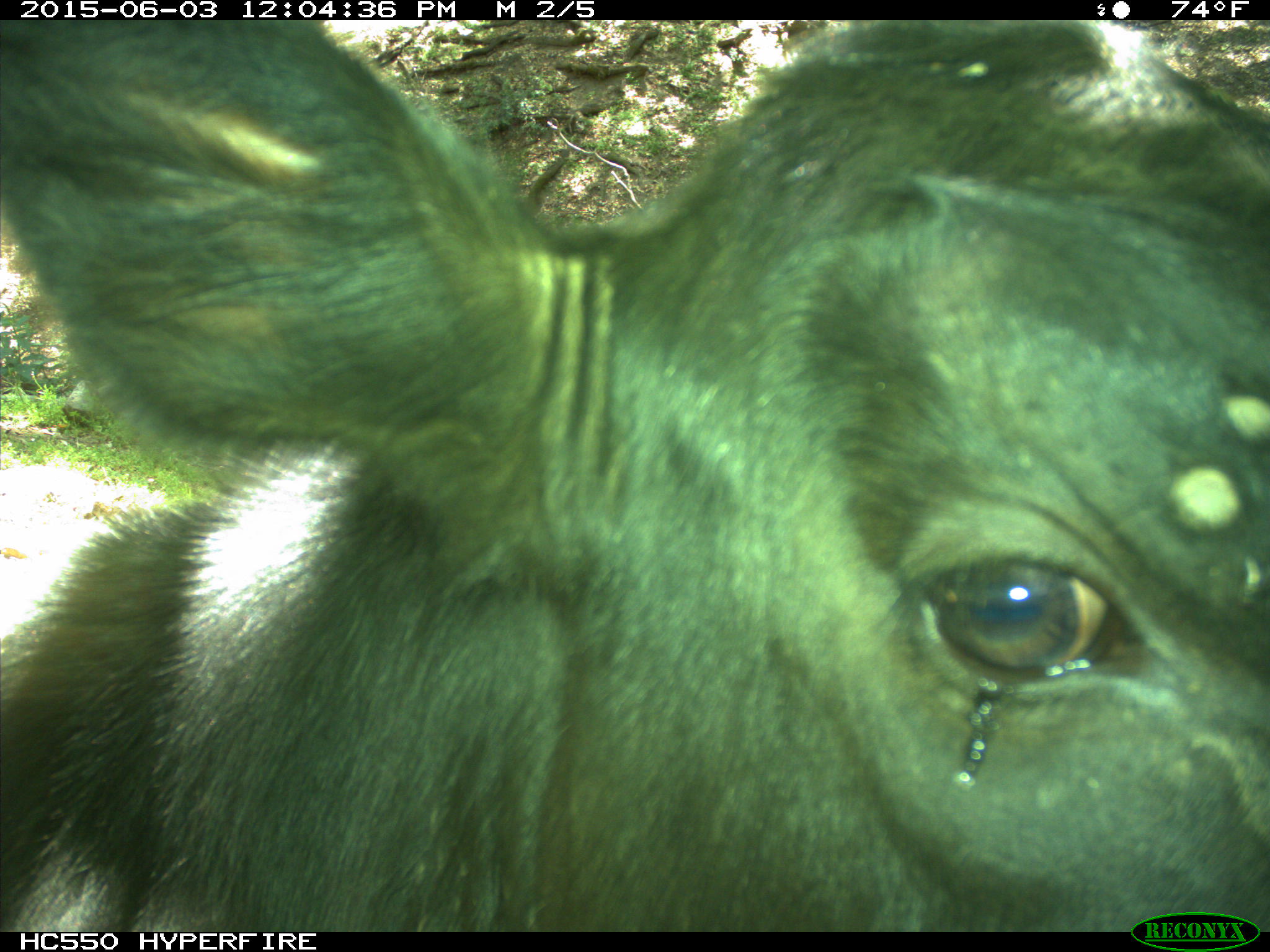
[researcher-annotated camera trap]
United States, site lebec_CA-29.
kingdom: Animalia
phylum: Chordata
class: Mammalia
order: Artiodactyla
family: Bovidae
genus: Bos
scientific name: Bos taurus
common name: domestic cow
Bos taurus (domestic cow).